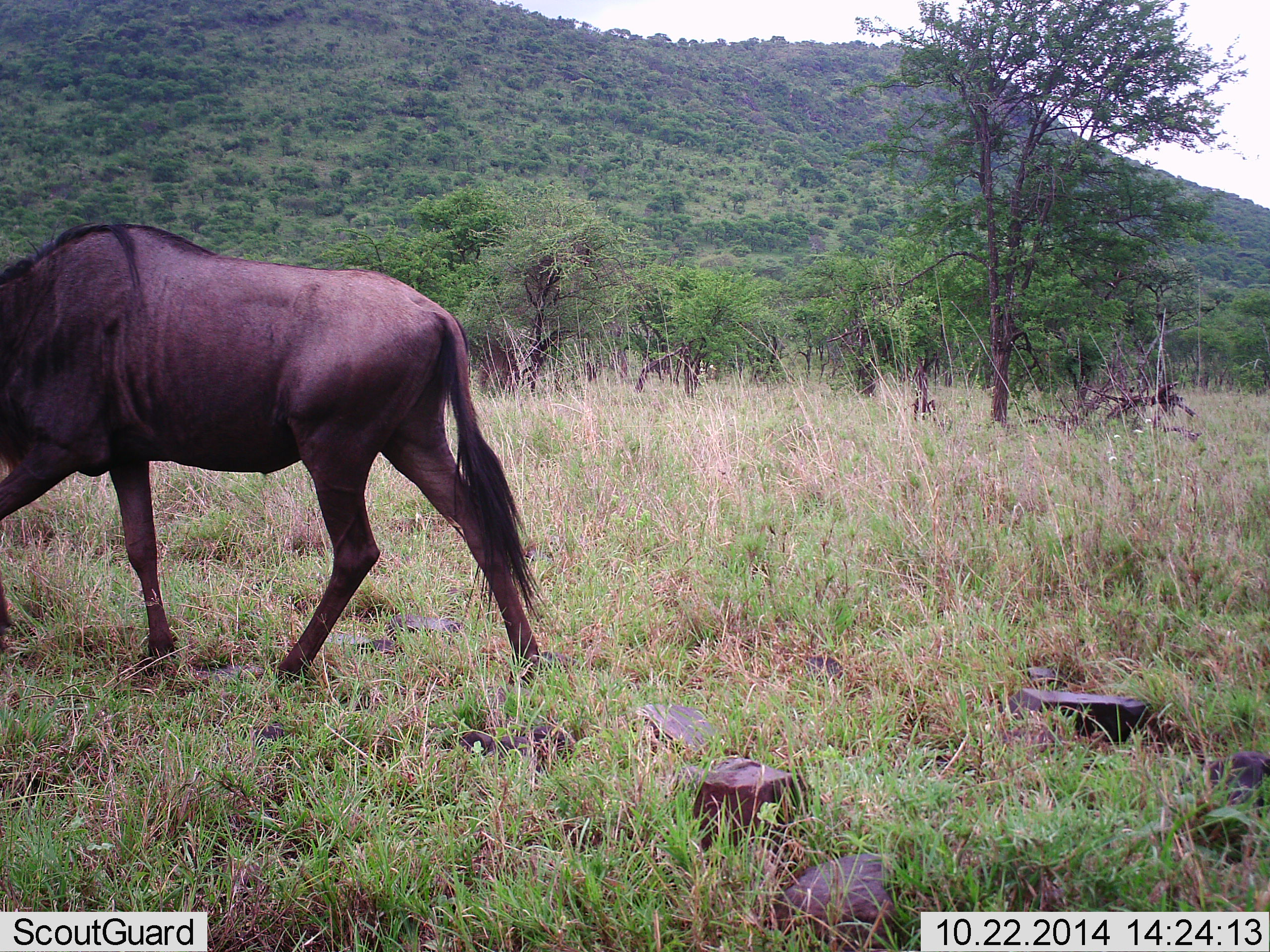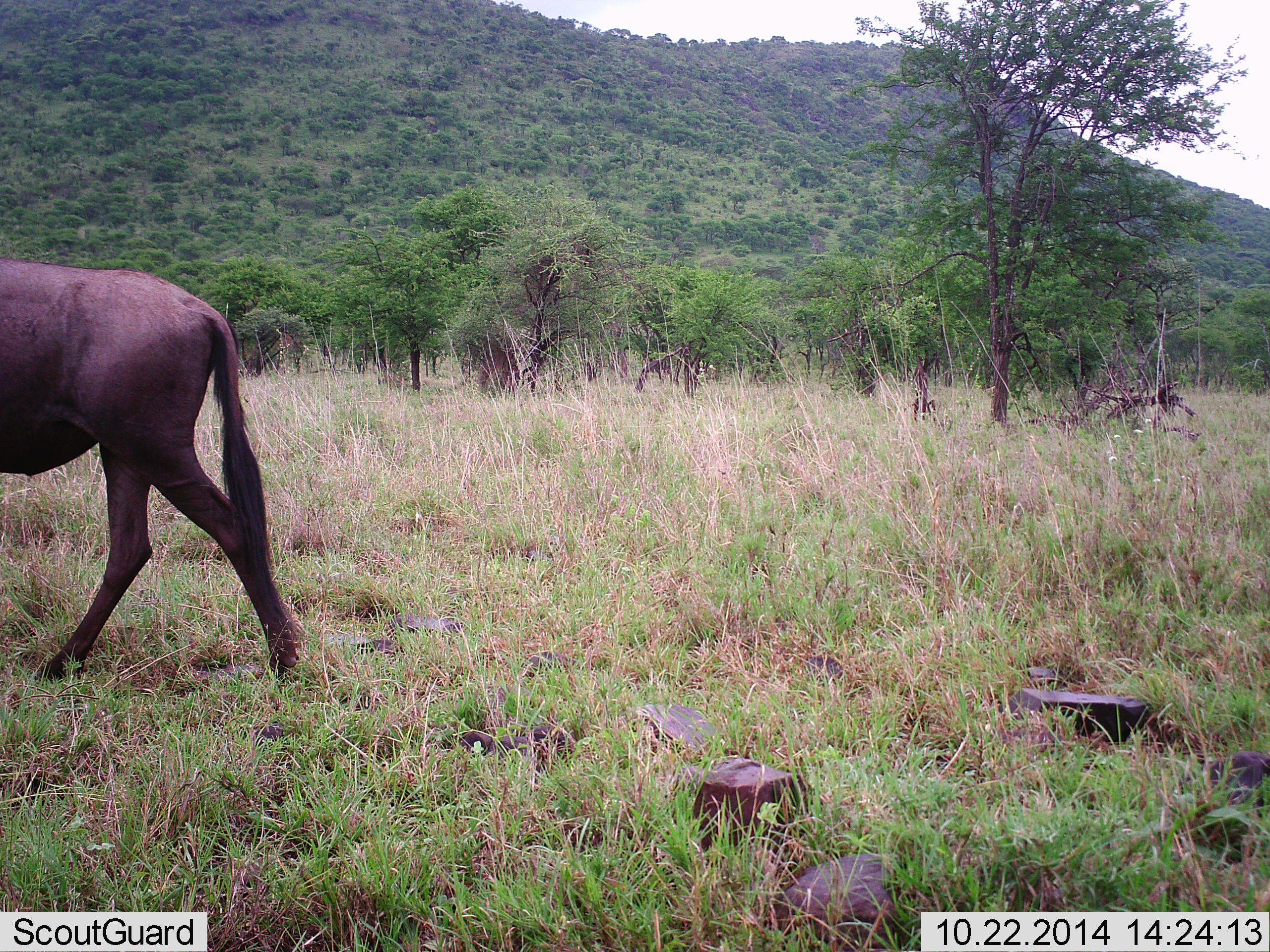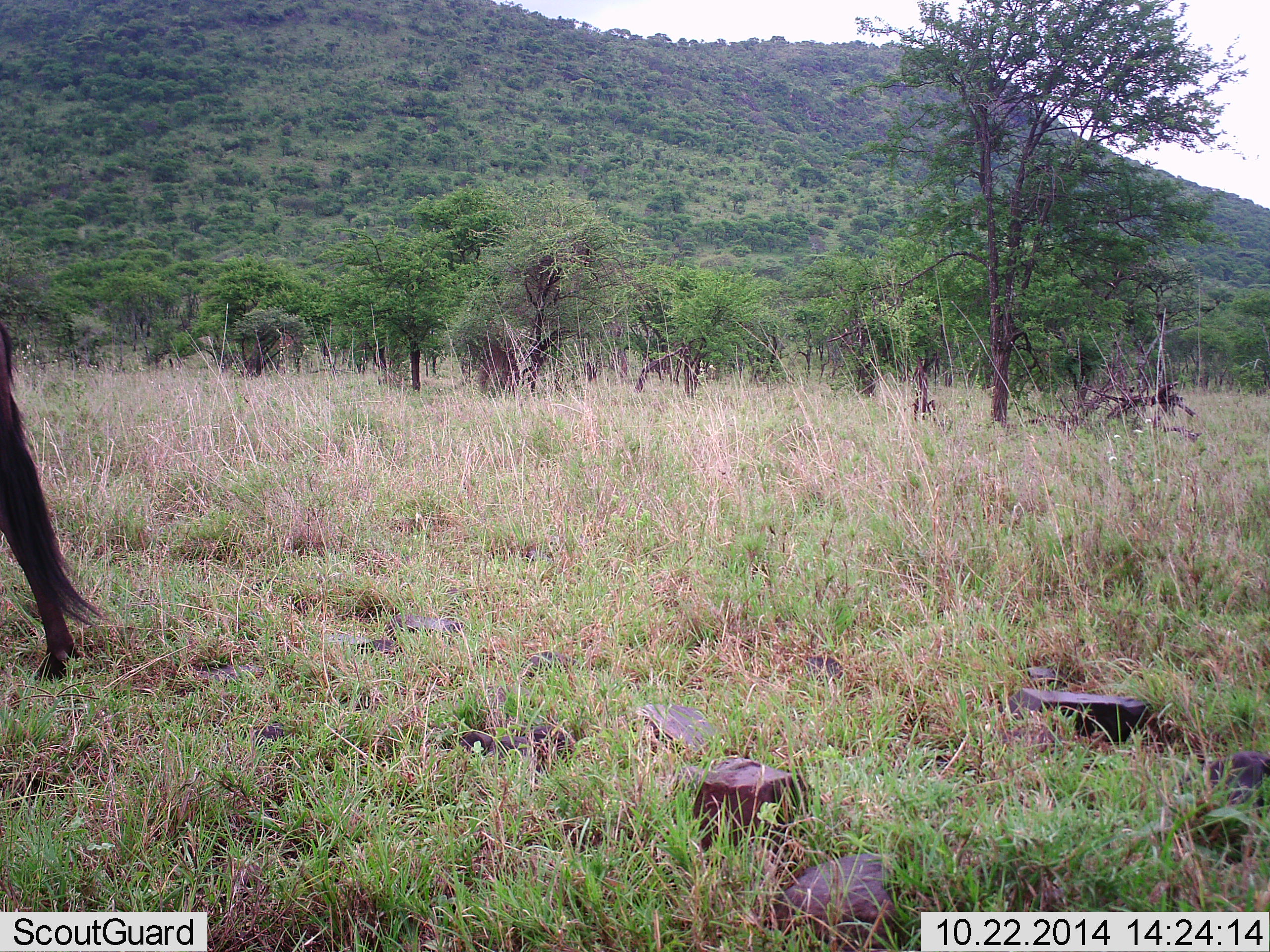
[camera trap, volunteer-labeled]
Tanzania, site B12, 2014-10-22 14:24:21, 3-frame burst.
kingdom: Animalia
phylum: Chordata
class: Mammalia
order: Artiodactyla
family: Bovidae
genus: Connochaetes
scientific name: Connochaetes taurinus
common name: blue wildebeest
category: wildebeest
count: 1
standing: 0%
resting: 0%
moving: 100%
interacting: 0%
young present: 0%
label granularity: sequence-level